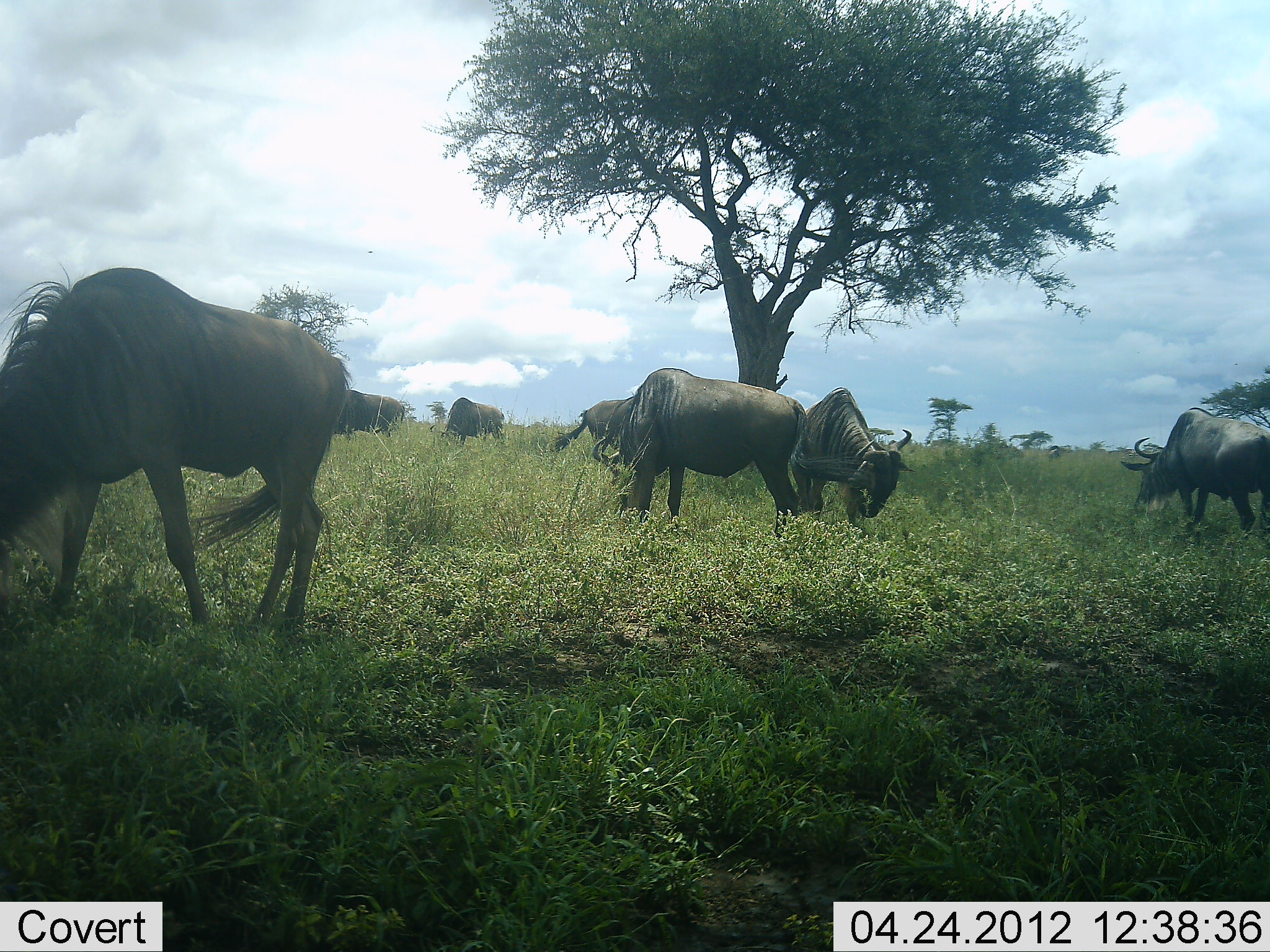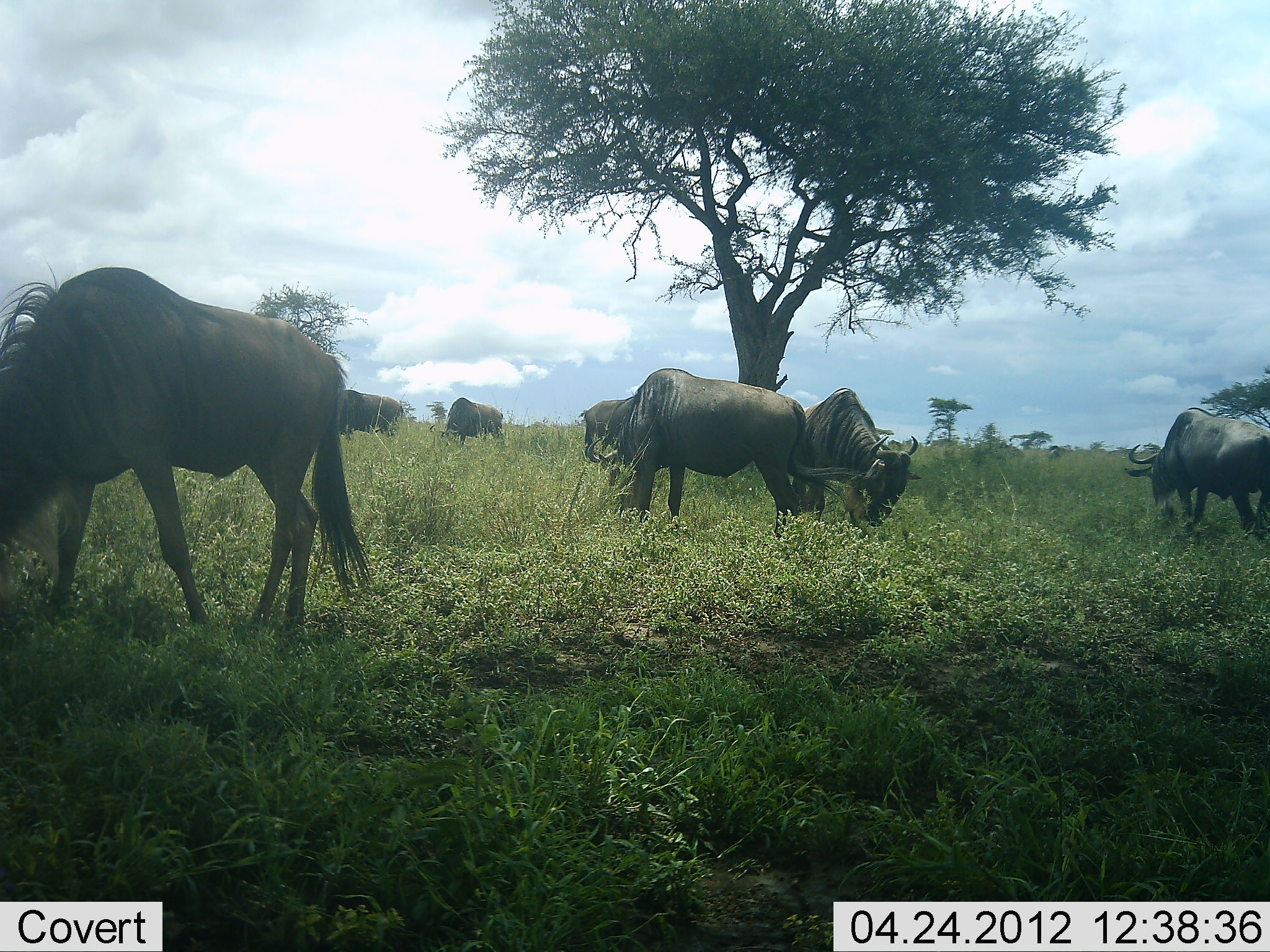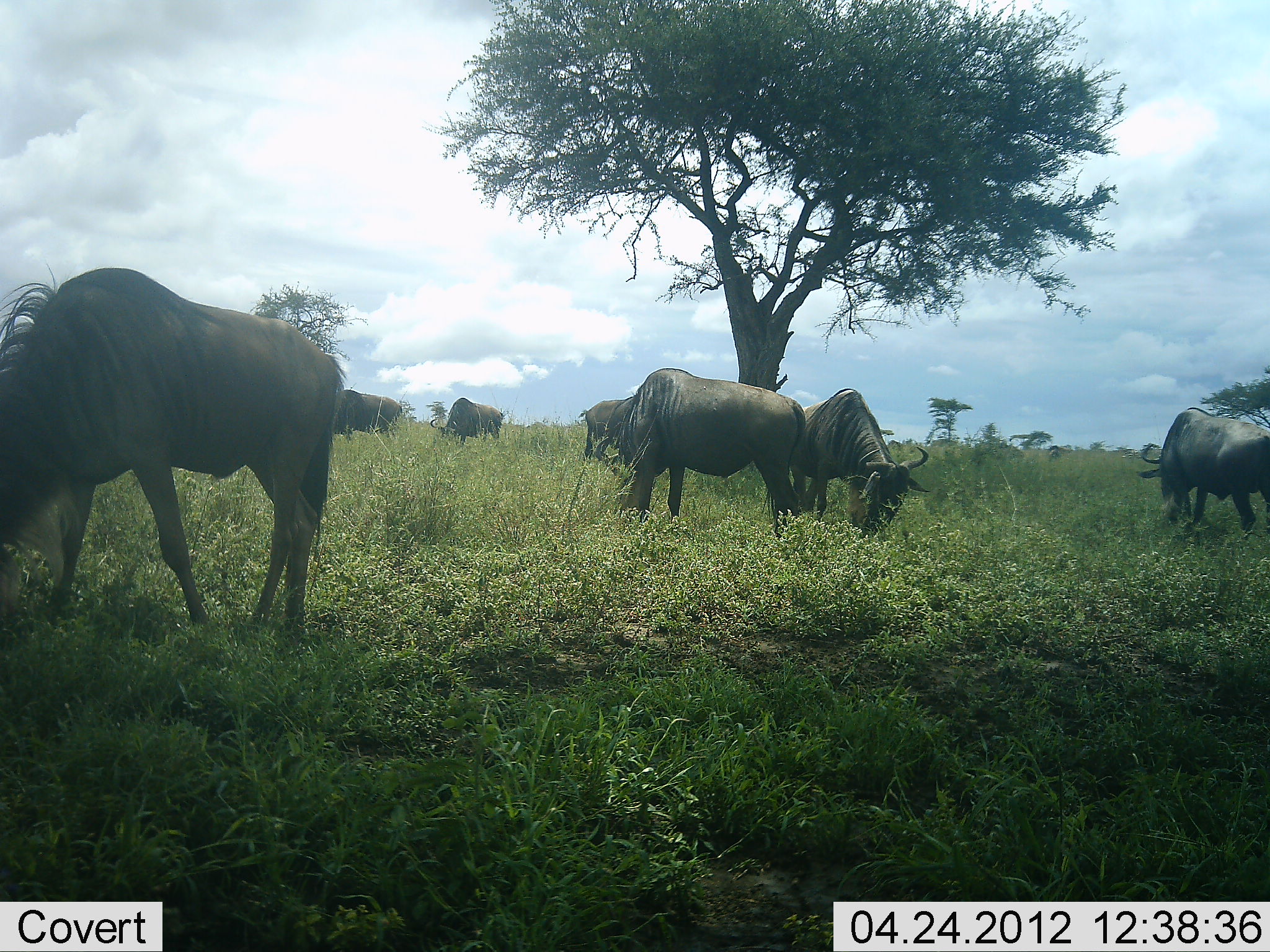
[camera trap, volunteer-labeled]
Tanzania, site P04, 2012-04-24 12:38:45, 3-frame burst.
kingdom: Animalia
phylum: Chordata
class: Mammalia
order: Artiodactyla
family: Bovidae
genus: Connochaetes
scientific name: Connochaetes taurinus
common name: blue wildebeest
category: wildebeest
Wildebeest (blue wildebeest) (Connochaetes taurinus), count 7. Behavior (volunteer vote fractions): standing 13%, resting 0%, moving 0%, interacting 4%. Young present (vote fraction): 0%. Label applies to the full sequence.